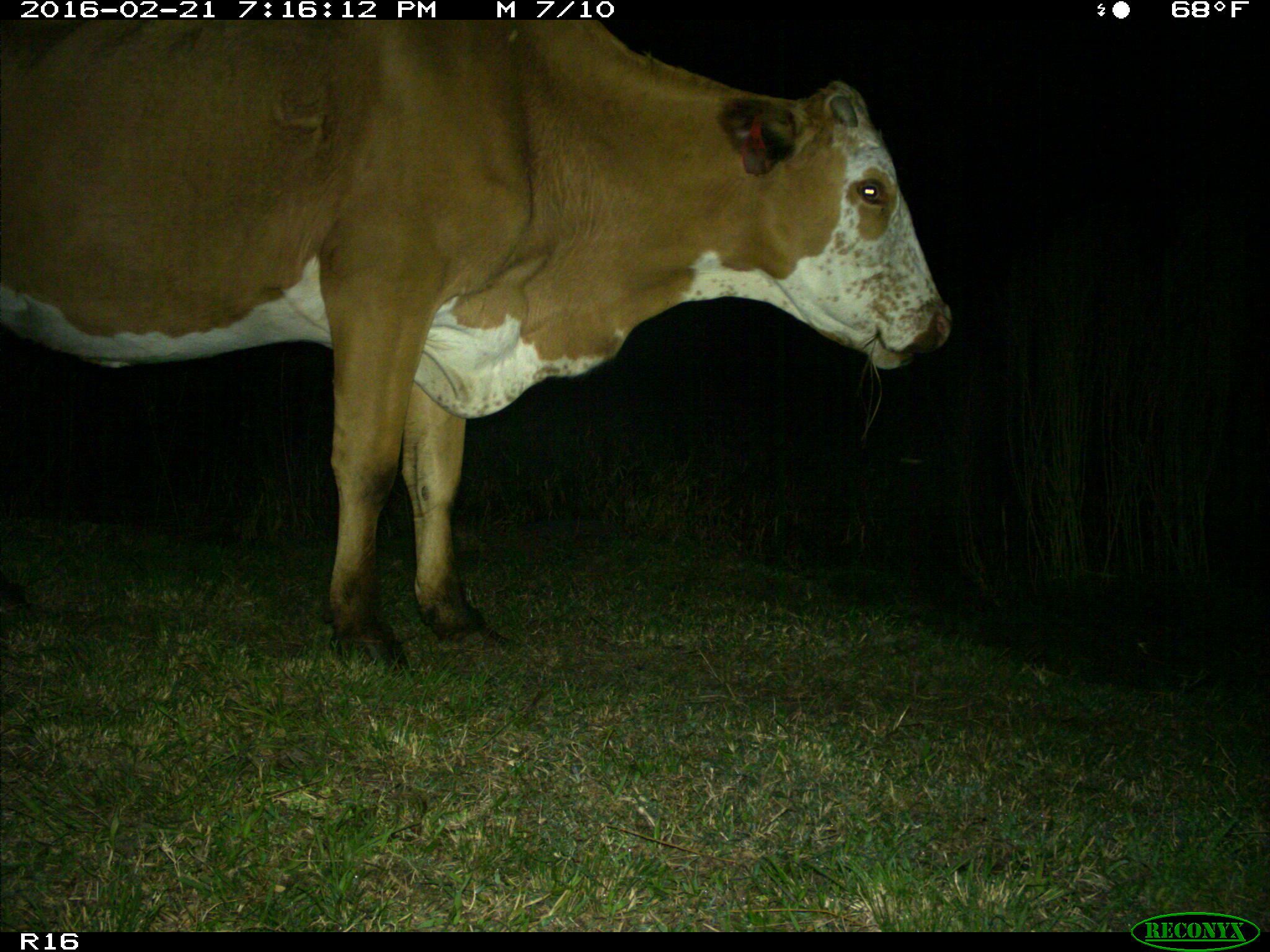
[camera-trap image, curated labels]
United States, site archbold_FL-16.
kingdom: Animalia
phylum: Chordata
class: Mammalia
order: Artiodactyla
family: Bovidae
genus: Bos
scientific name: Bos taurus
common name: domestic cow